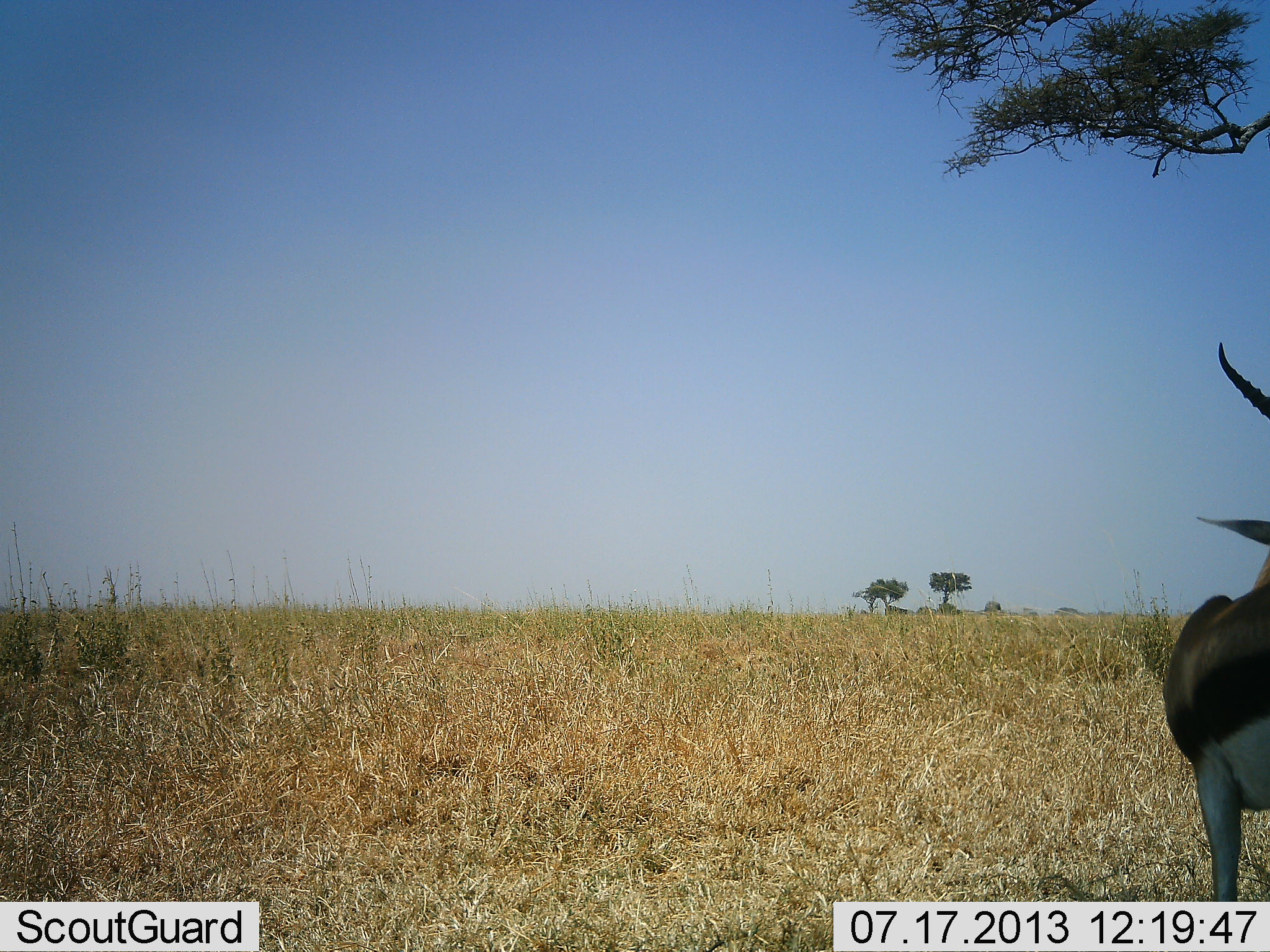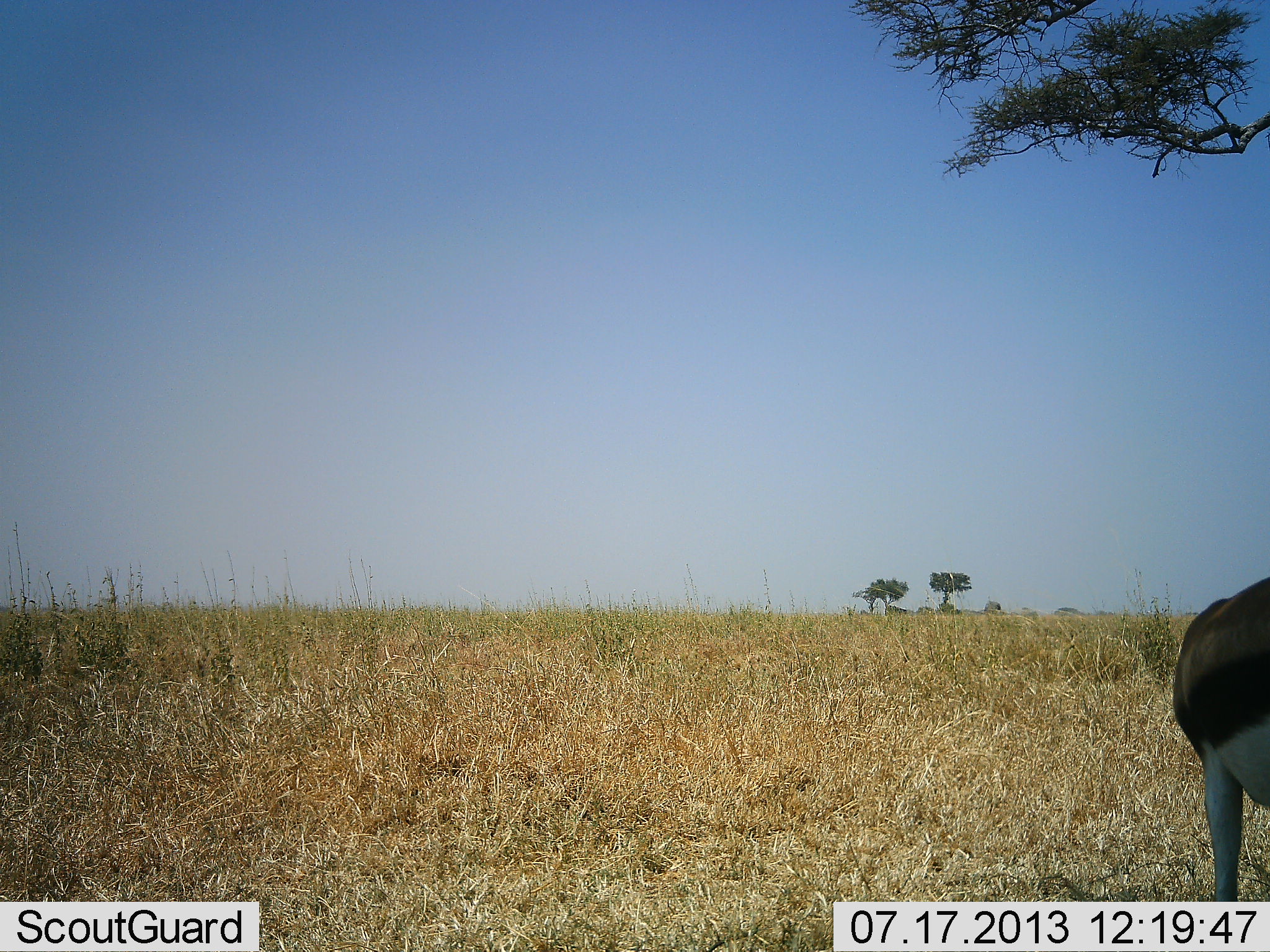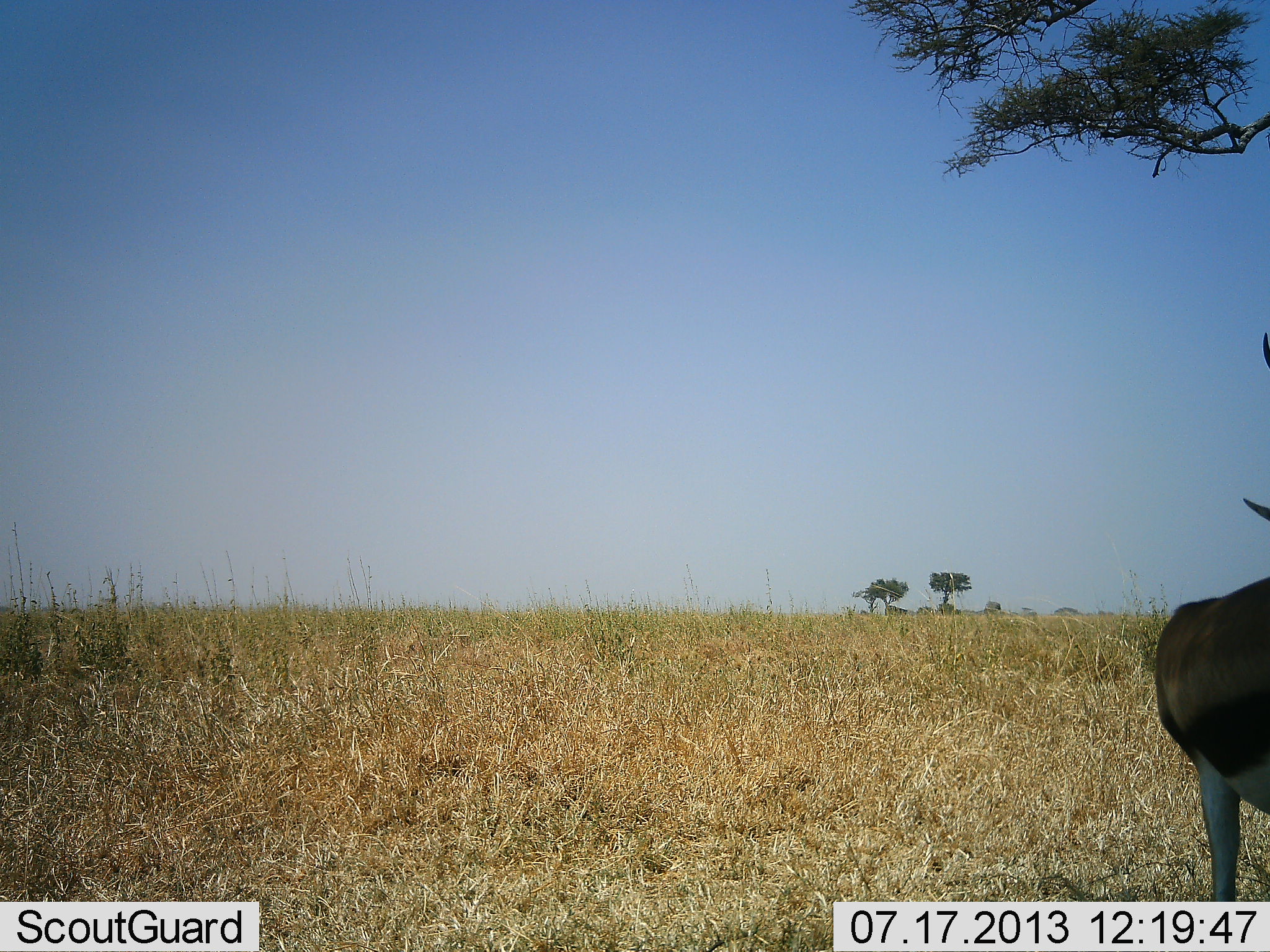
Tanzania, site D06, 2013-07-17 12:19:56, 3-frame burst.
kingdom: Animalia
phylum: Chordata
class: Mammalia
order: Artiodactyla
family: Bovidae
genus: Eudorcas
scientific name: Eudorcas thomsonii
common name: thomson's gazelle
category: gazellethomsons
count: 1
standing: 100%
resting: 0%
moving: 0%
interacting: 6%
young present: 0%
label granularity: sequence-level